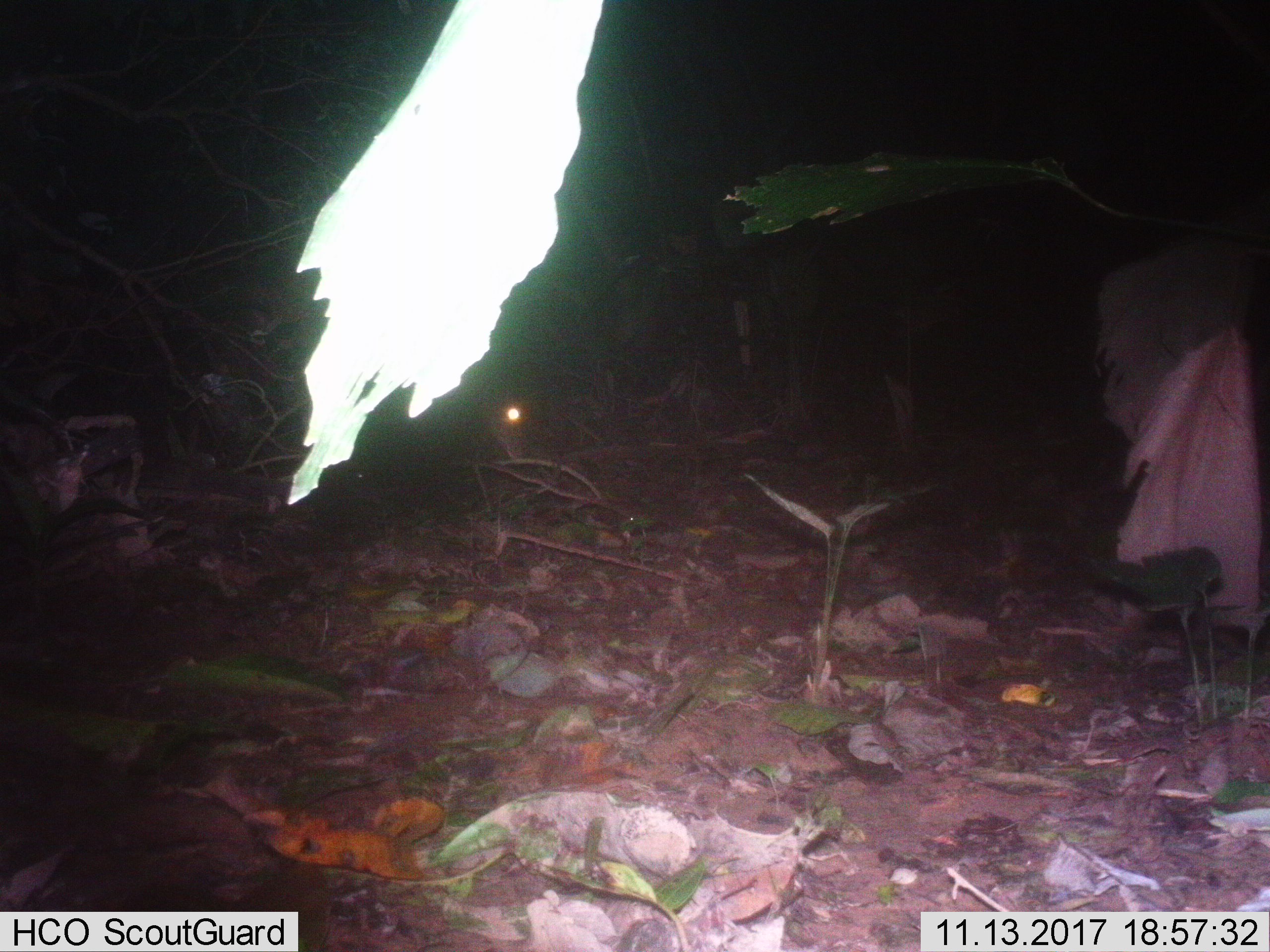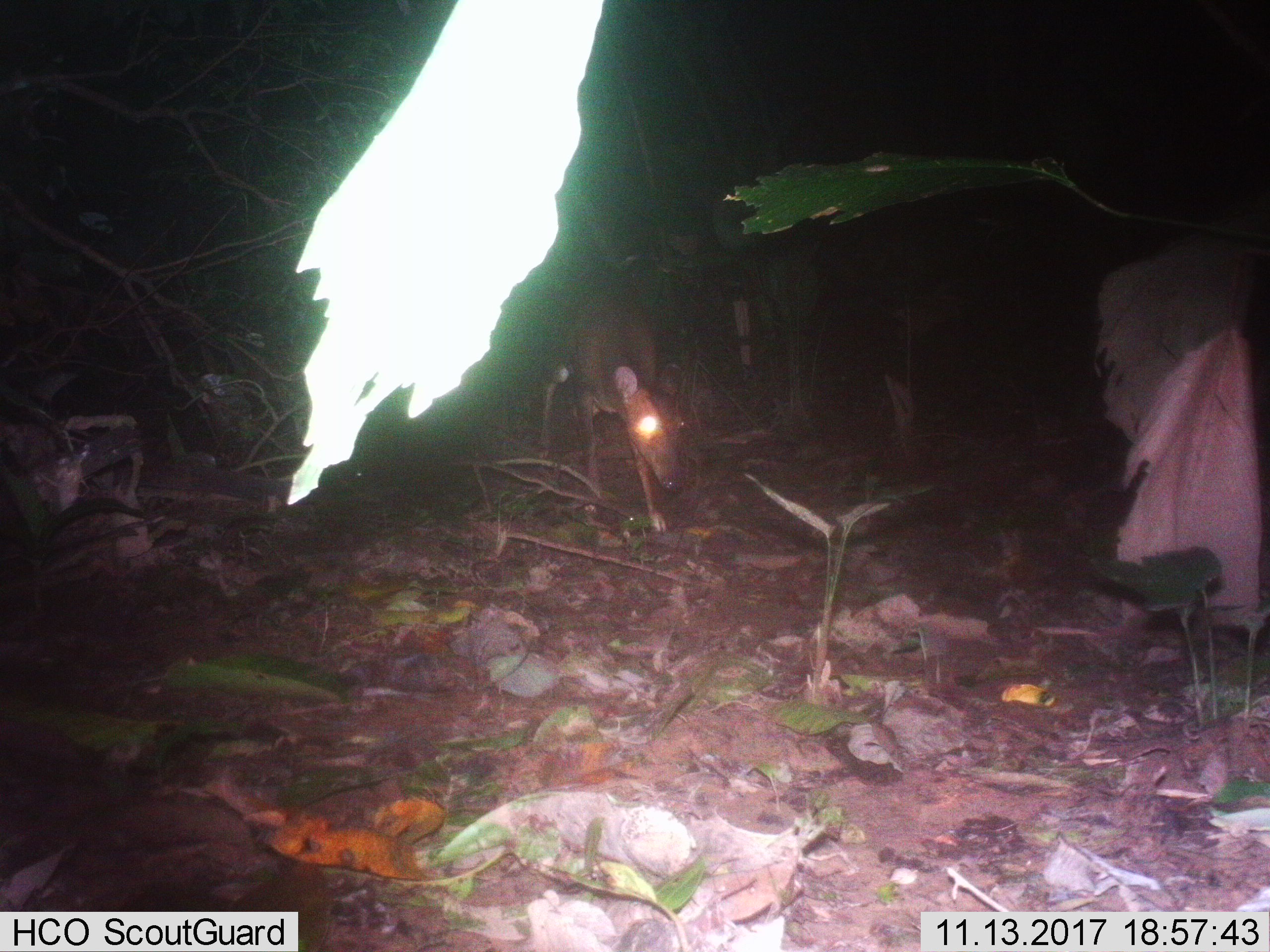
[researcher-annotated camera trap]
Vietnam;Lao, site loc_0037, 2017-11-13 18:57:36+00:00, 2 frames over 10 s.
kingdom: Animalia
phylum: Chordata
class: Mammalia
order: Artiodactyla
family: Cervidae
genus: Muntiacus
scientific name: Muntiacus vuquangensis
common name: large-antlered muntjac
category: large antlered muntjac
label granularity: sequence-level